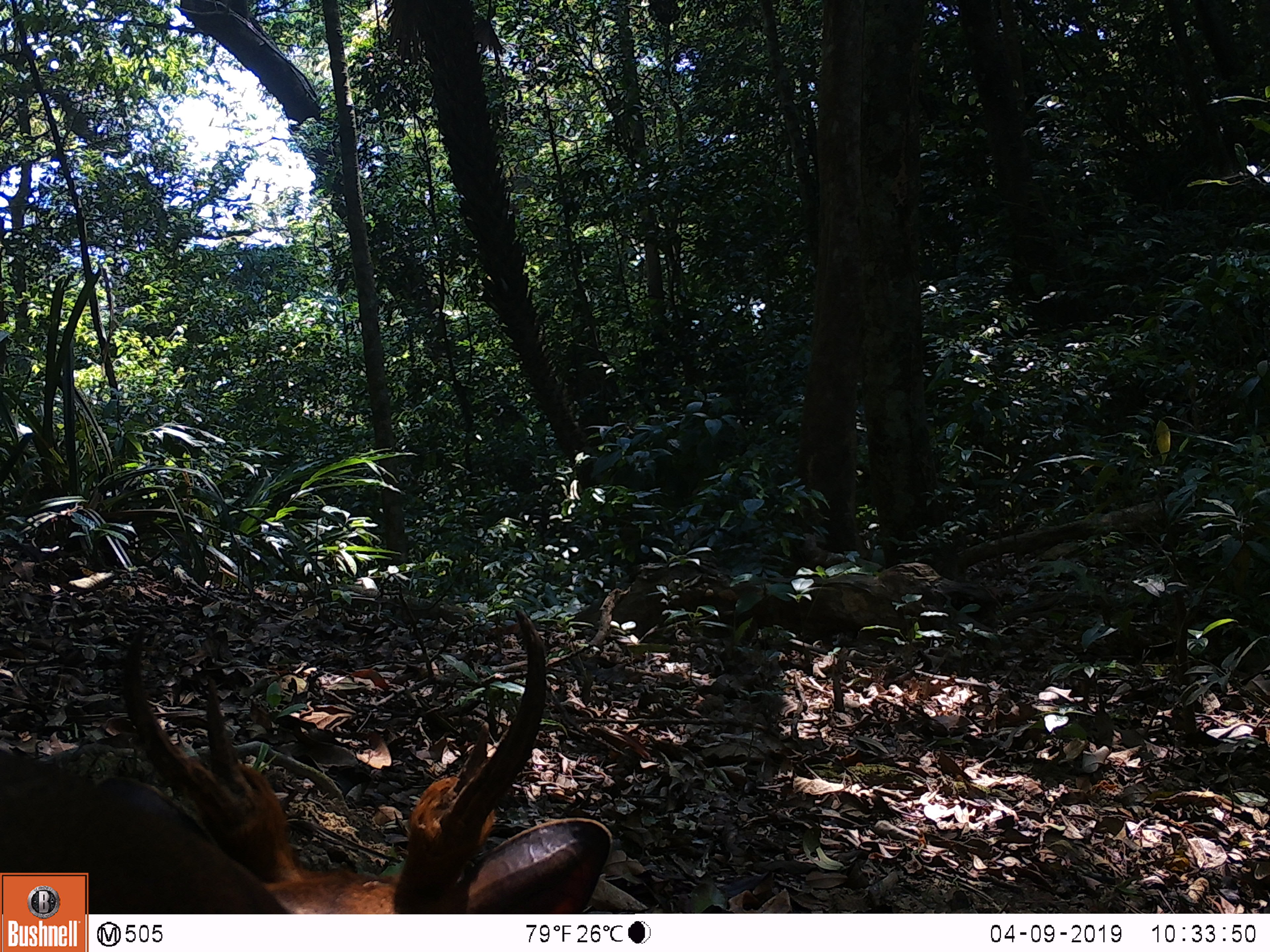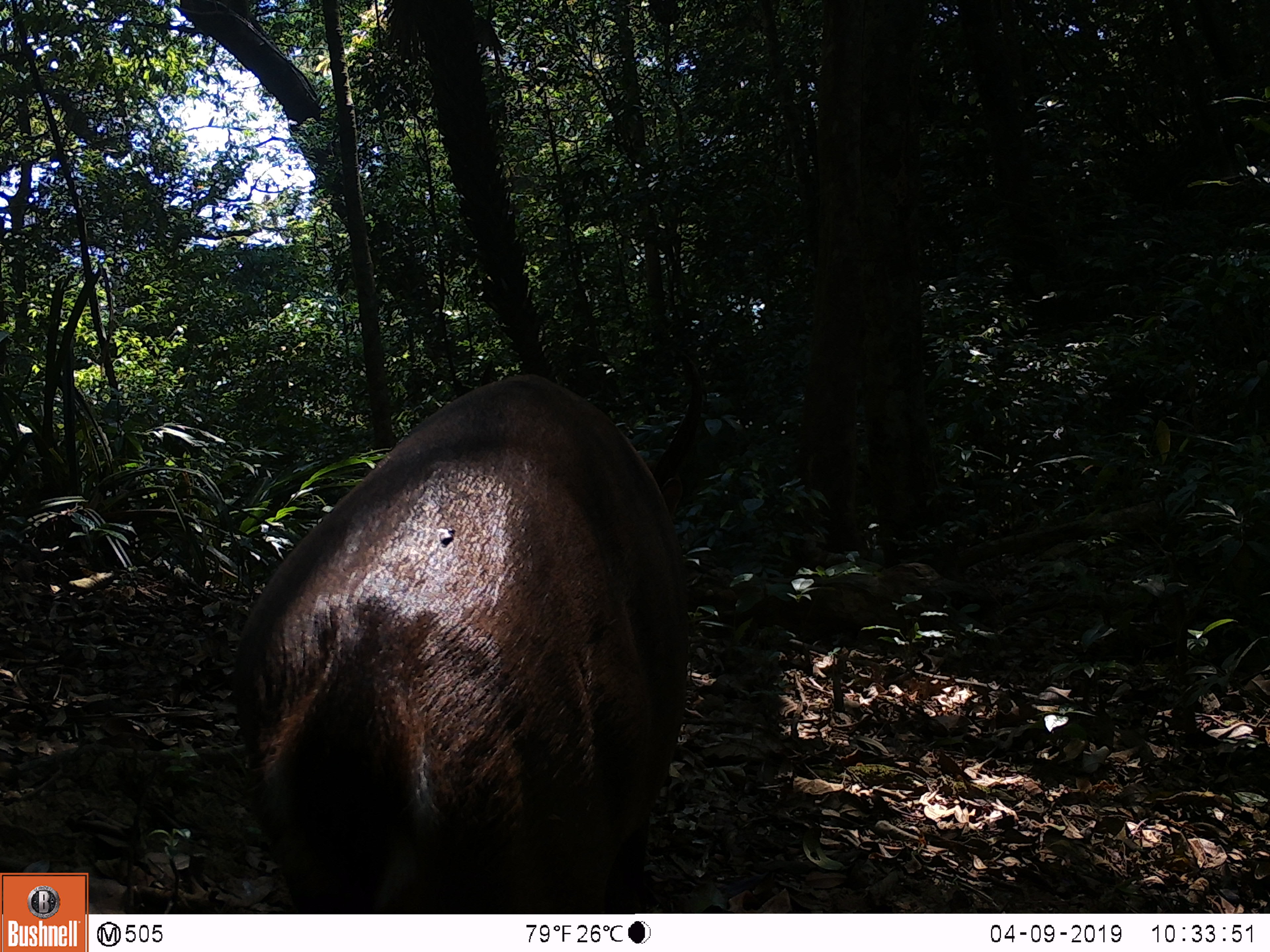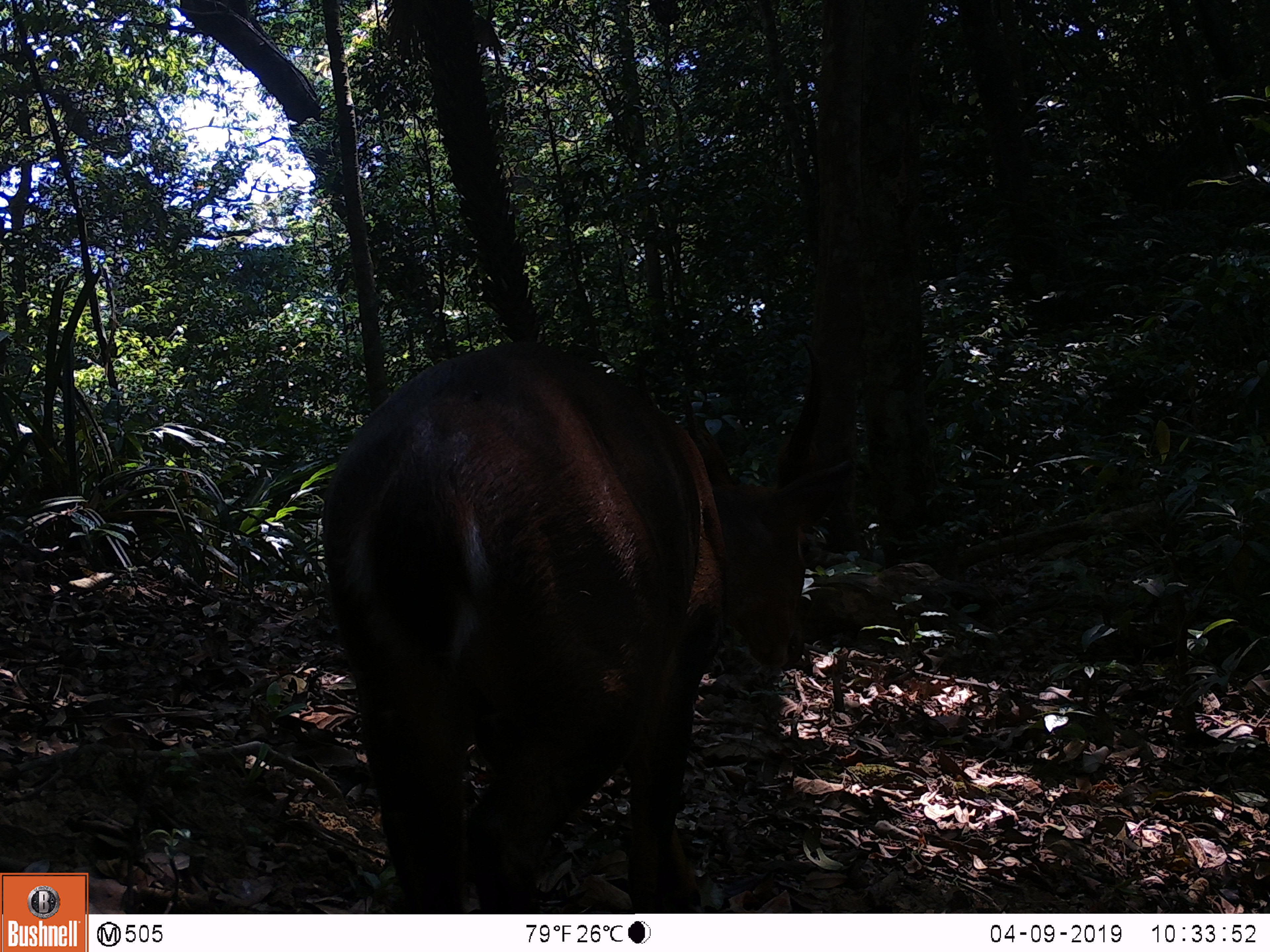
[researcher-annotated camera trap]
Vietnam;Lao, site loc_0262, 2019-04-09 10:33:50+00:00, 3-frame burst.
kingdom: Animalia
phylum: Chordata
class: Mammalia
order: Artiodactyla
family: Cervidae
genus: Muntiacus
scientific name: Muntiacus vuquangensis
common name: large-antlered muntjac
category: large antlered muntjac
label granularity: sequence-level